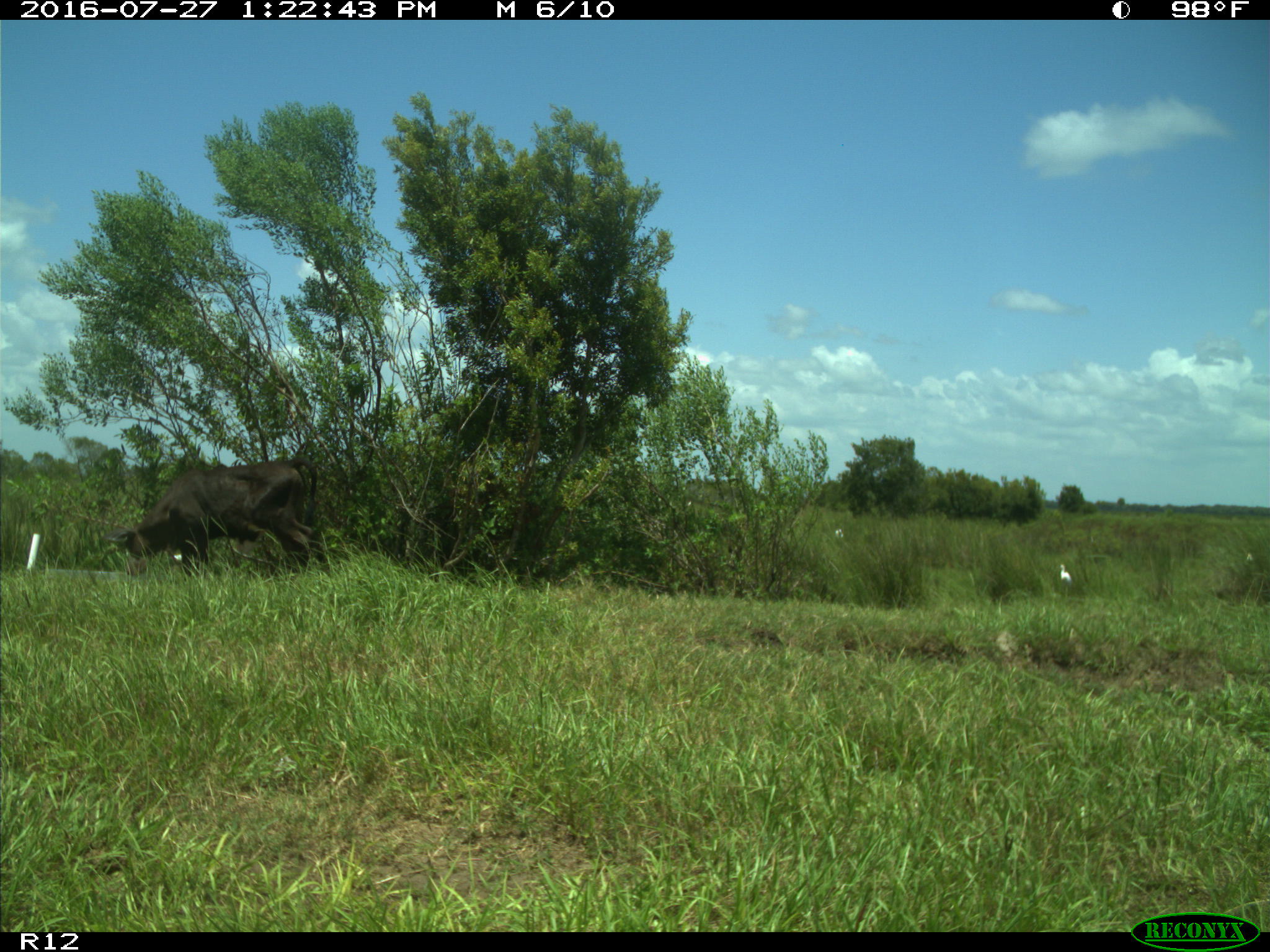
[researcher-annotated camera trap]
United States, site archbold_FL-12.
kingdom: Animalia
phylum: Chordata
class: Mammalia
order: Artiodactyla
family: Bovidae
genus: Bos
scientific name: Bos taurus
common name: domestic cow